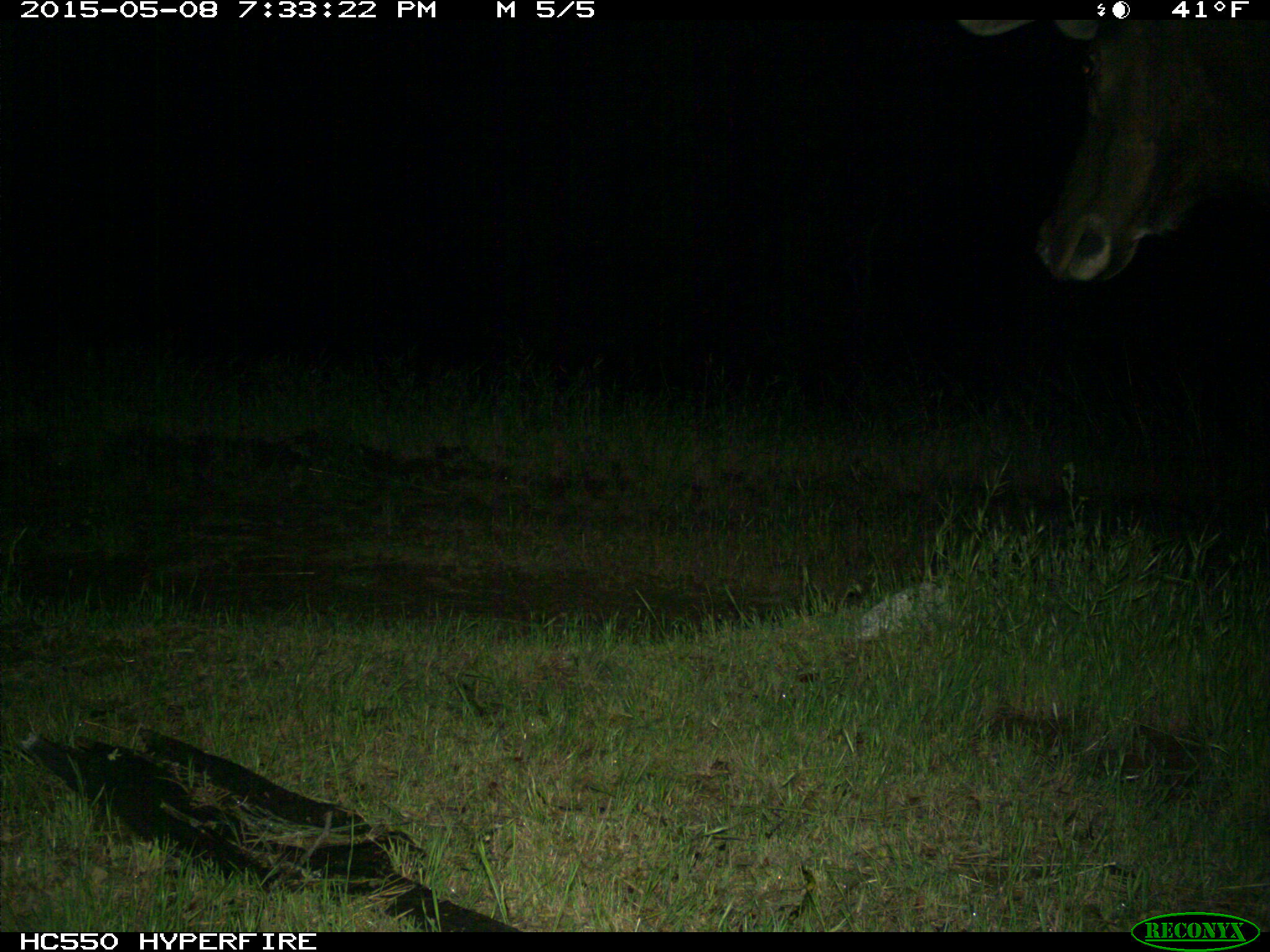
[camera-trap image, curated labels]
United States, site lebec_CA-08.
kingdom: Animalia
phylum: Chordata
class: Mammalia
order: Artiodactyla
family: Cervidae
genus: Cervus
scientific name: Cervus canadensis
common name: elk